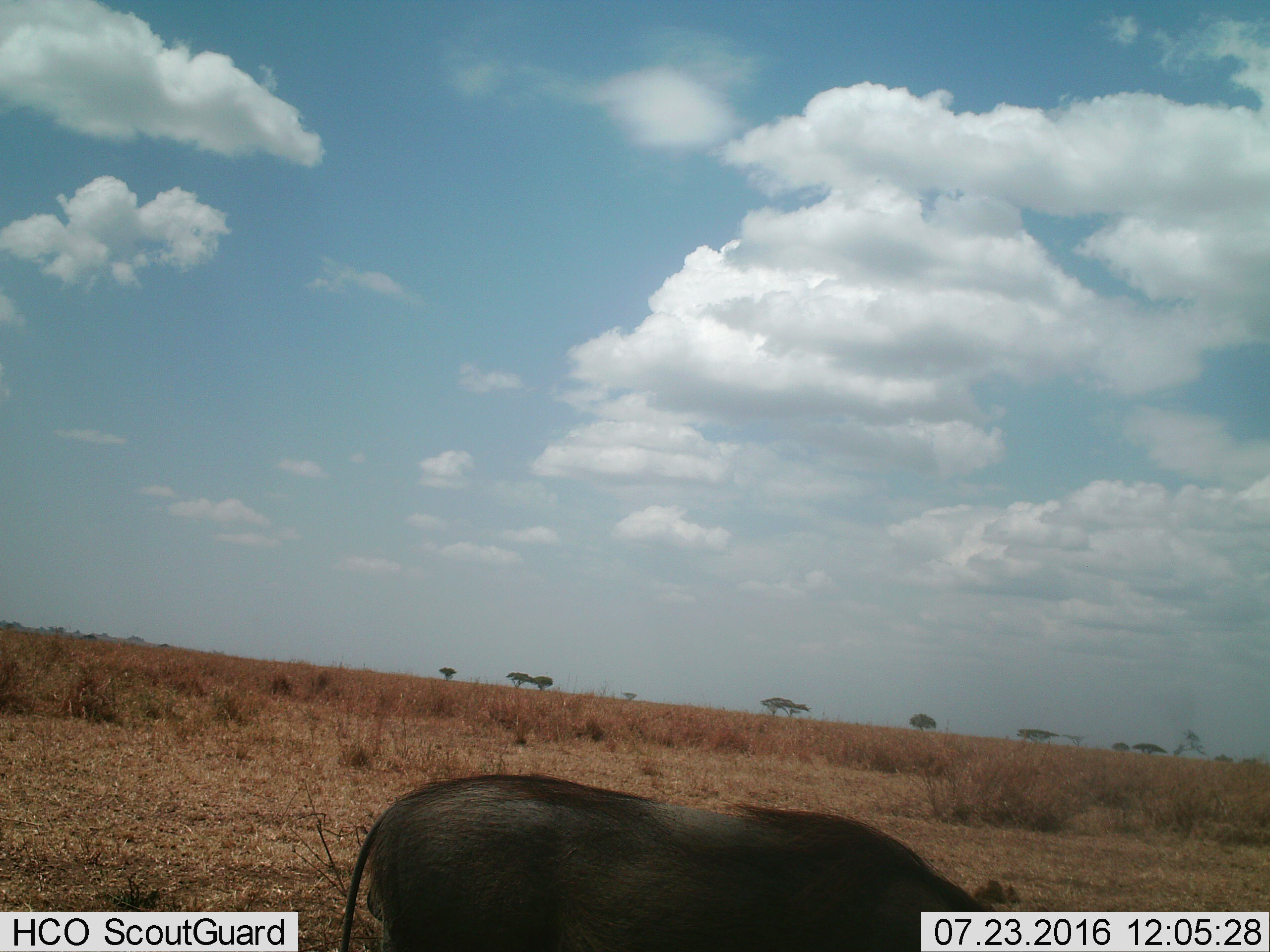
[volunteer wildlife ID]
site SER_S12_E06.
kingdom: Animalia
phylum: Chordata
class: Mammalia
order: Artiodactyla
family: Suidae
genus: Phacochoerus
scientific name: Phacochoerus africanus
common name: warthog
Warthog (Phacochoerus africanus), count 1. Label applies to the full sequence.